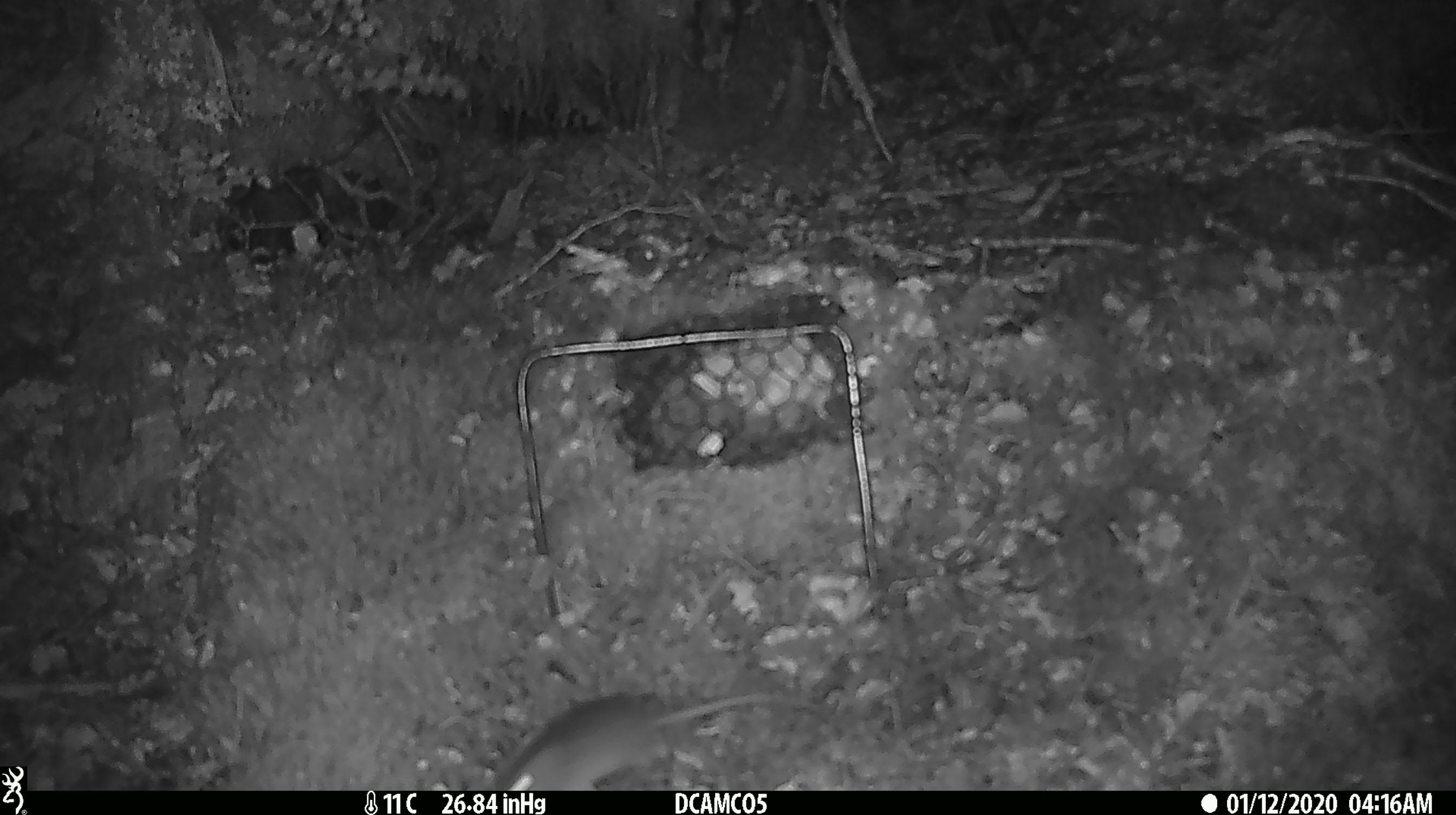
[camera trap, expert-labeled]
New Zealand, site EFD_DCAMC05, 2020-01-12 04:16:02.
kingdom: Animalia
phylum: Chordata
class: Mammalia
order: Rodentia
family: Muridae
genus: Mus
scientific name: Mus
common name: mouse